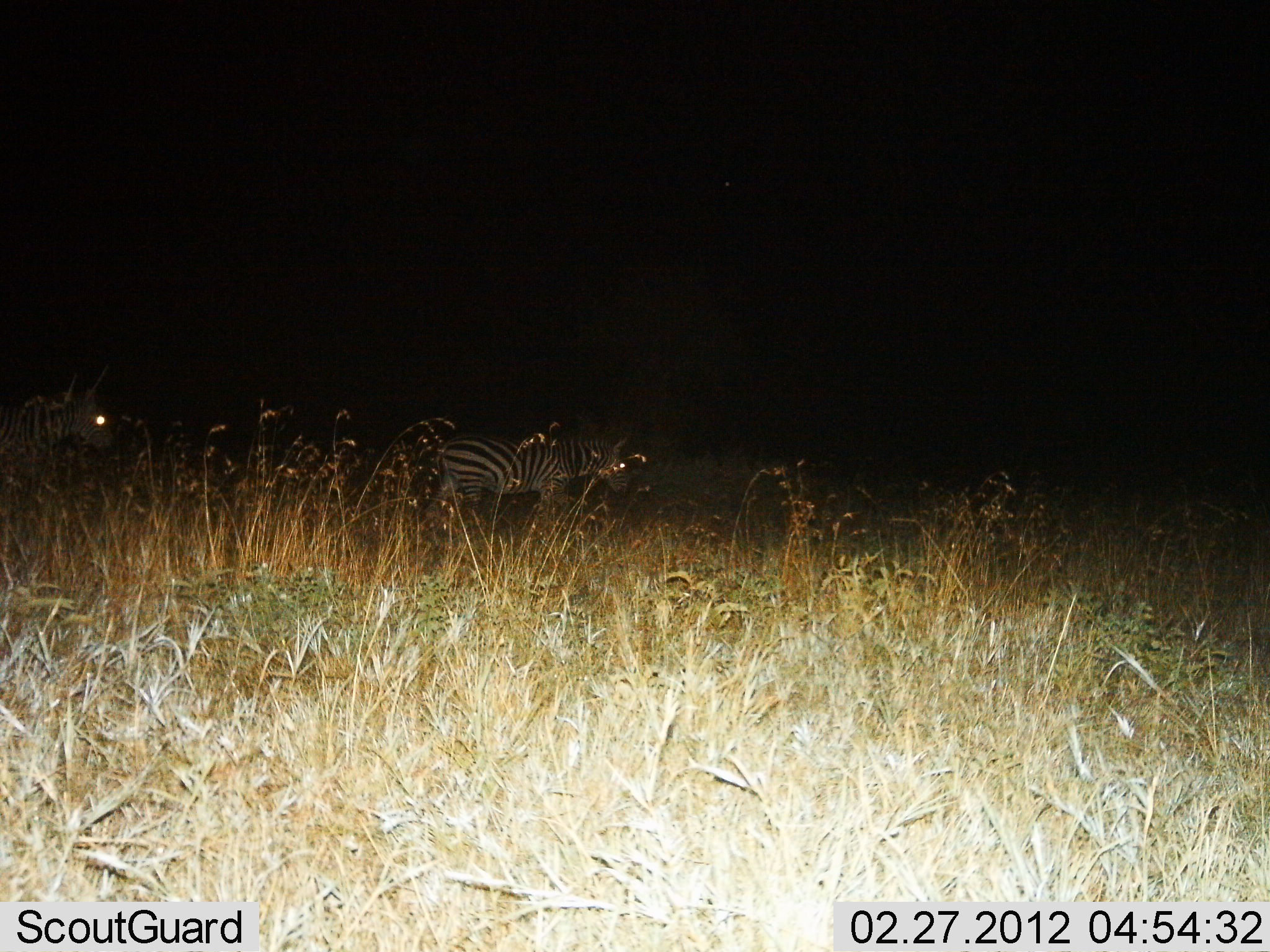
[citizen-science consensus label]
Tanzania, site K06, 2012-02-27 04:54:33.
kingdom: Animalia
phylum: Chordata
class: Mammalia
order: Perissodactyla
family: Equidae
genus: Equus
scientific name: Equus quagga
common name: plains zebra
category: zebra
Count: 2.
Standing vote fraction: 50%.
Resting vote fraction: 0%.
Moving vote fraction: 56%.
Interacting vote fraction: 0%.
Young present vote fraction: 0%.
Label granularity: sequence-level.